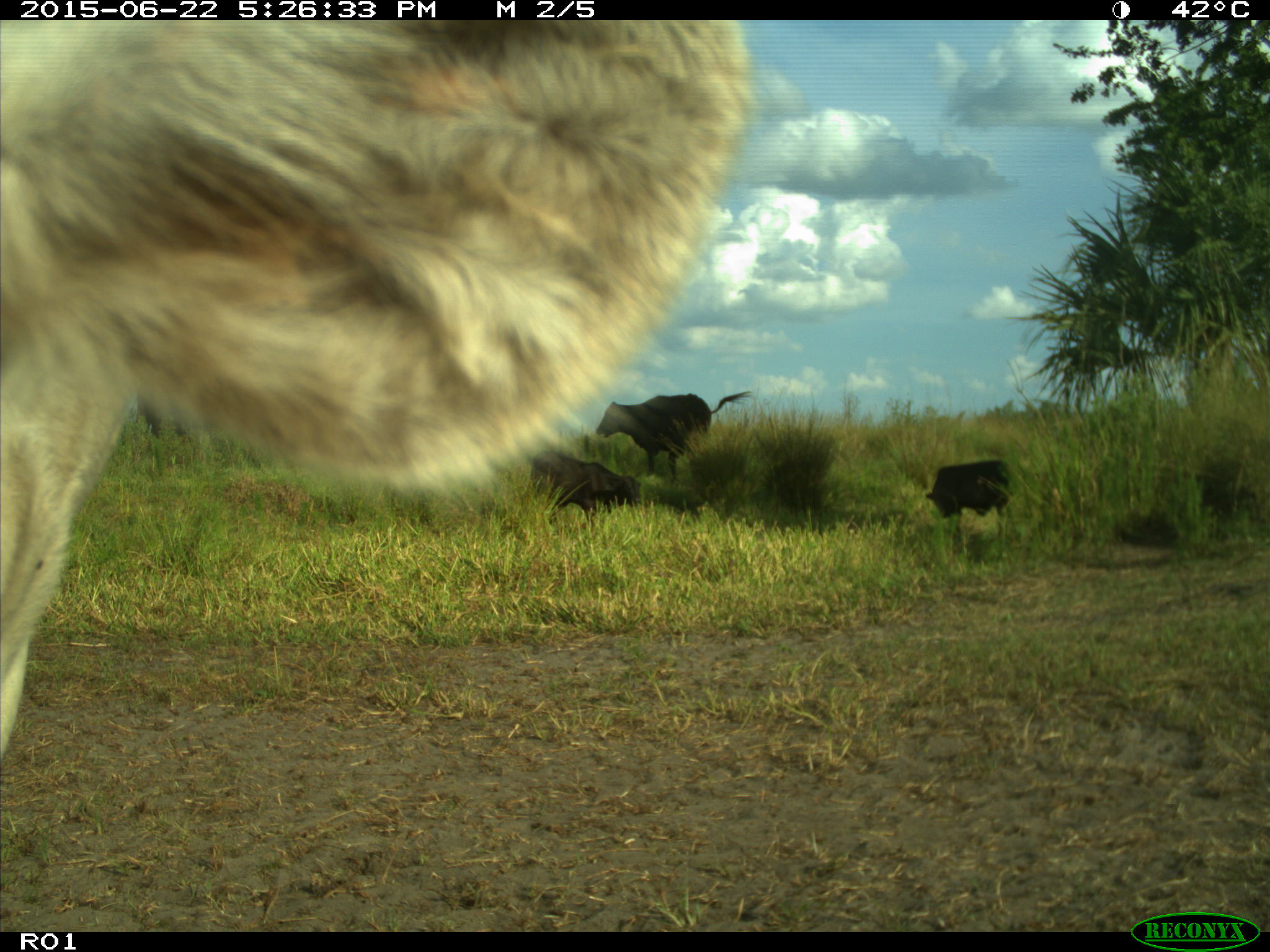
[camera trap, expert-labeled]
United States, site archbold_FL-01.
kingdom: Animalia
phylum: Chordata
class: Mammalia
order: Artiodactyla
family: Bovidae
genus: Bos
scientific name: Bos taurus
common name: domestic cow